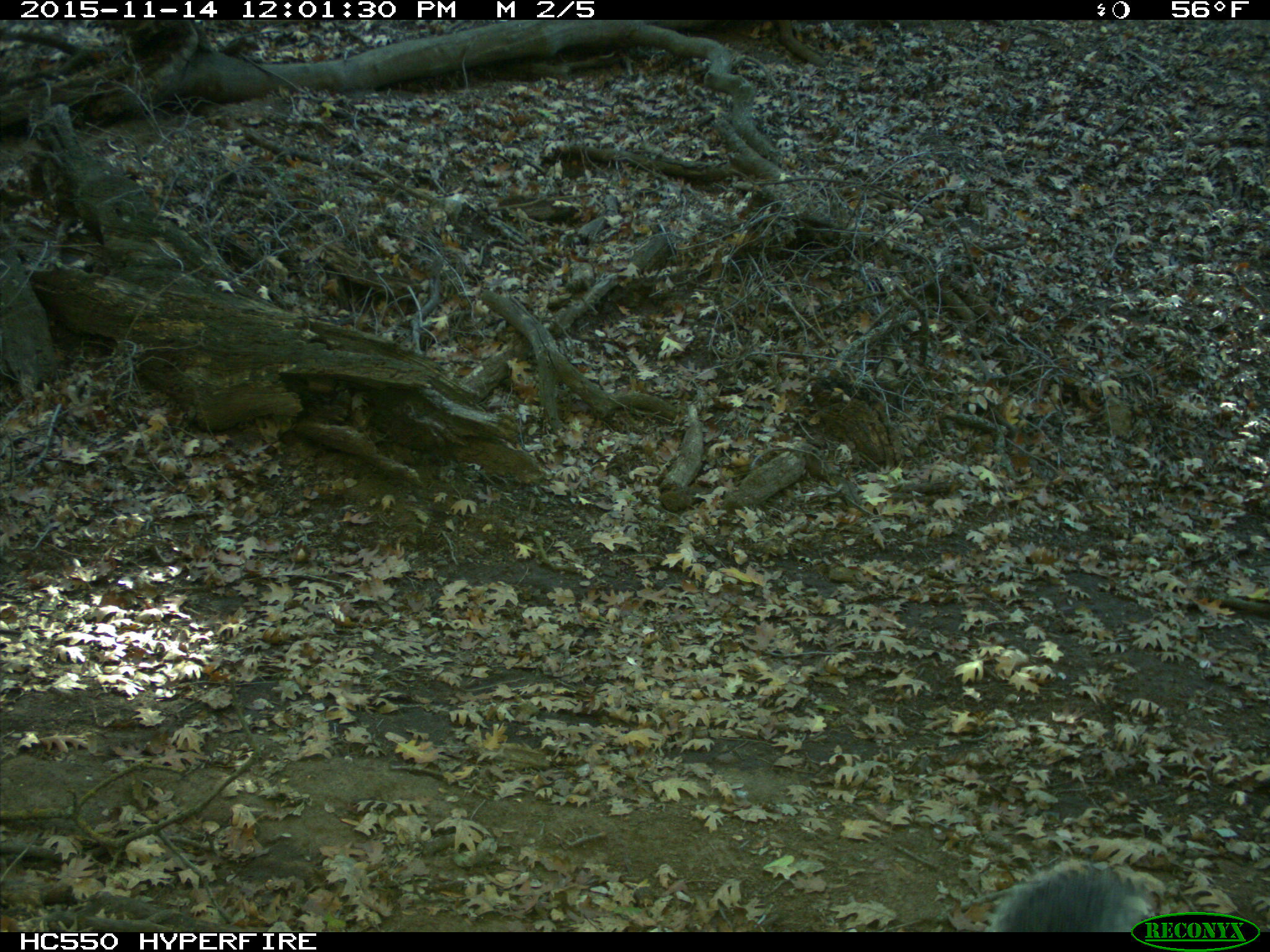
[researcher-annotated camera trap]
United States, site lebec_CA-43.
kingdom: Animalia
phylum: Chordata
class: Mammalia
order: Rodentia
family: Sciuridae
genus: Sciurus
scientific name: Sciurus carolinensis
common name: eastern gray squirrel